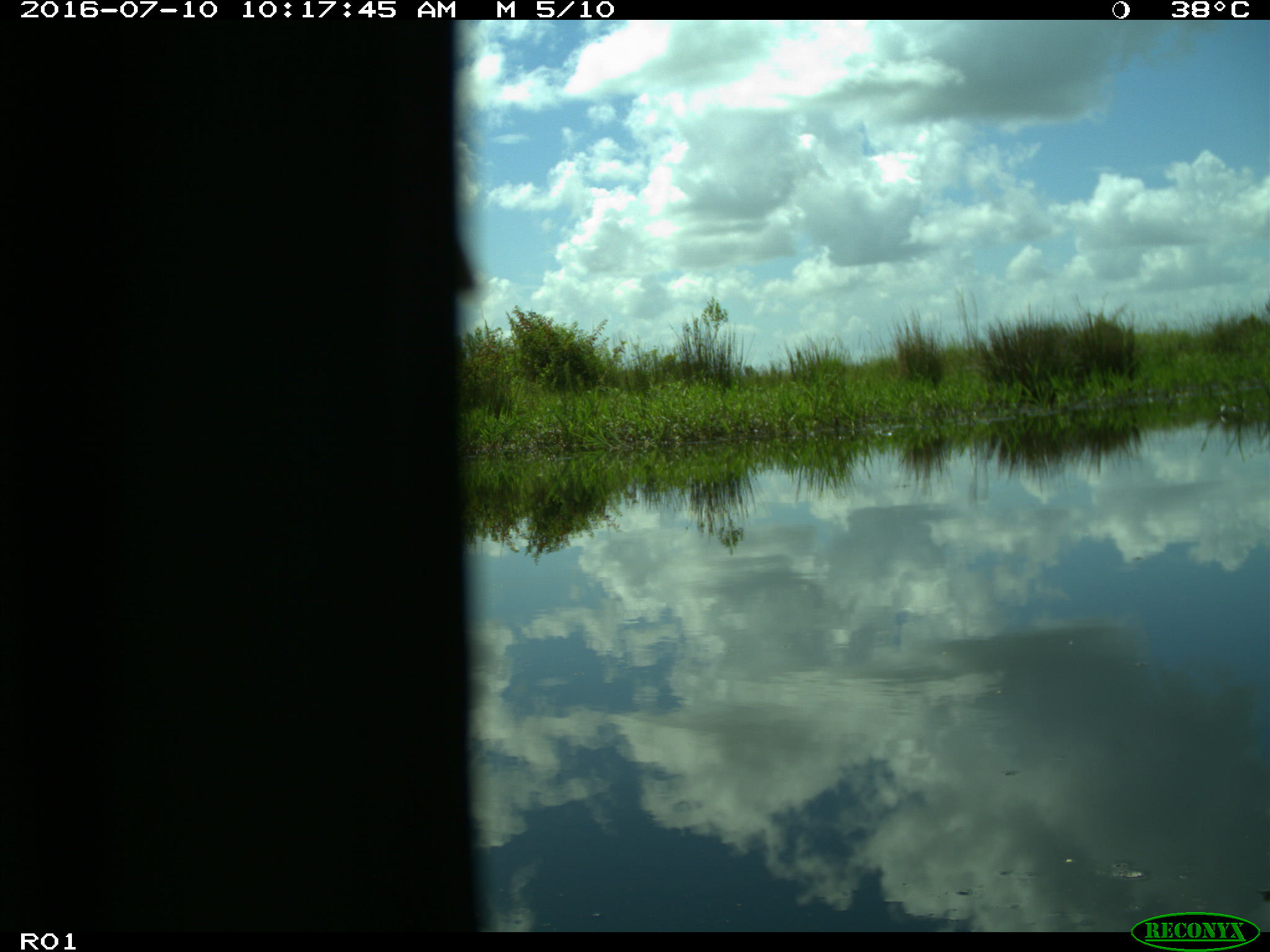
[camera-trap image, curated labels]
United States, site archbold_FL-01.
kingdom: Animalia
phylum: Chordata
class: Aves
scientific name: Aves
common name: birds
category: unidentified bird